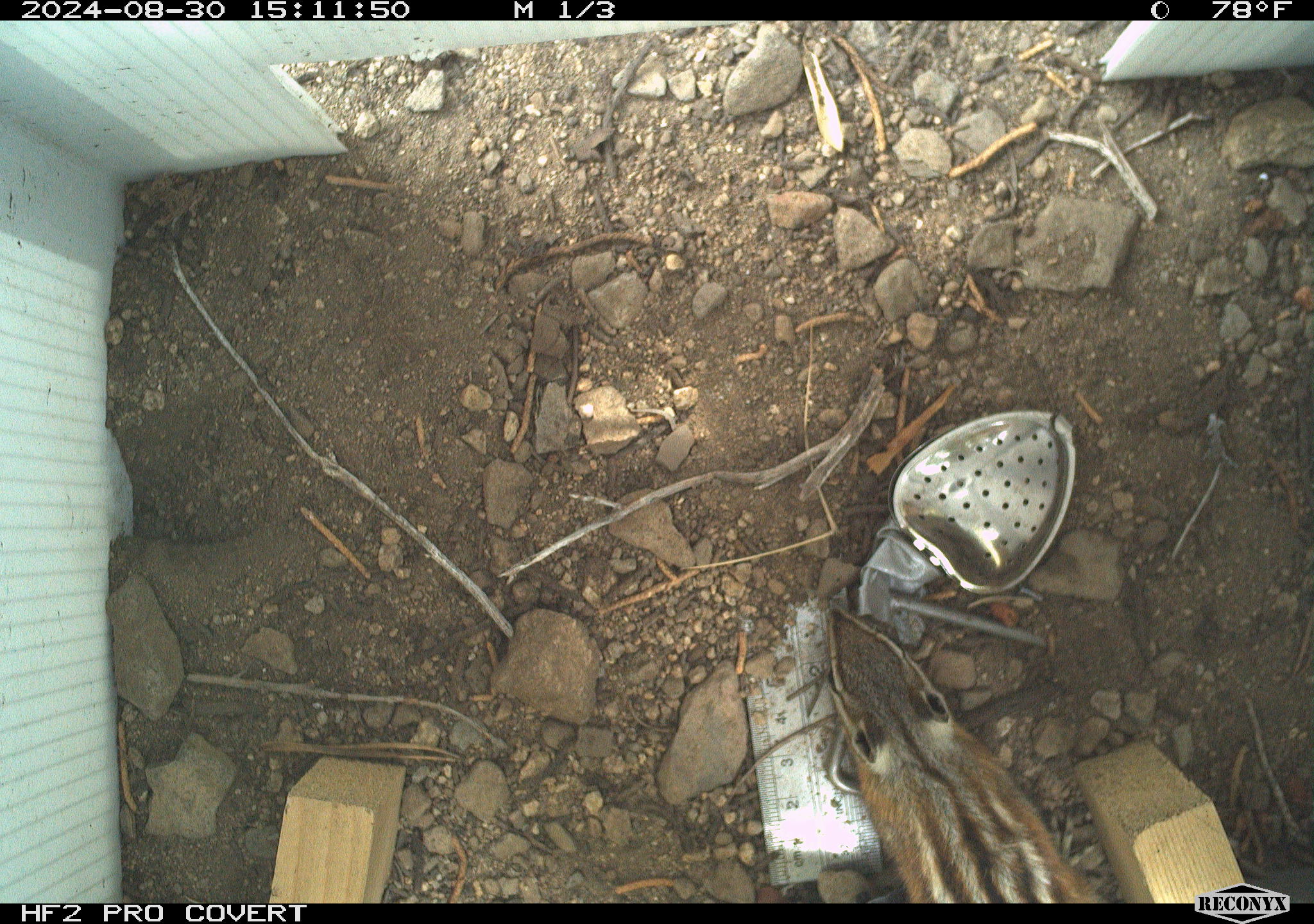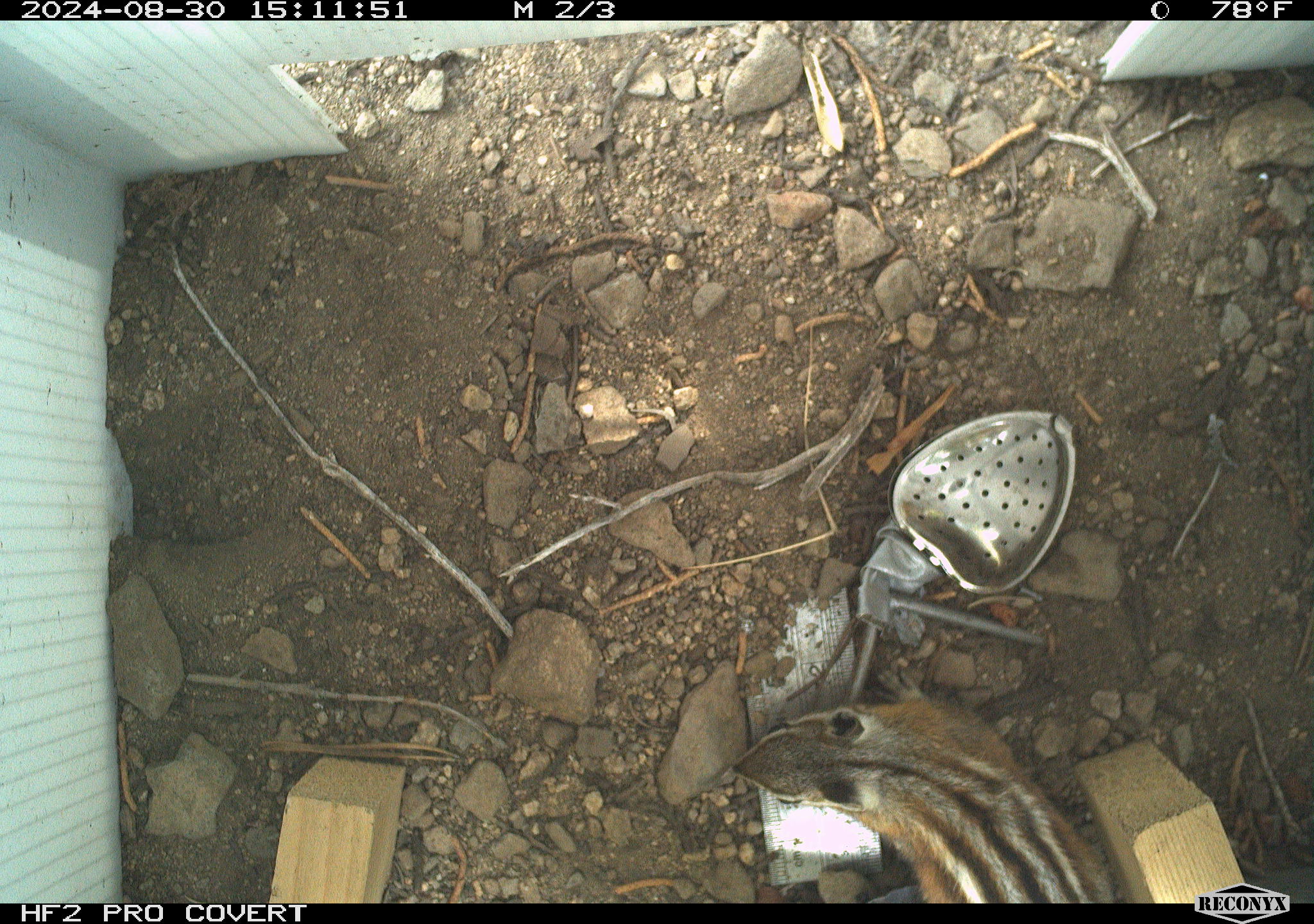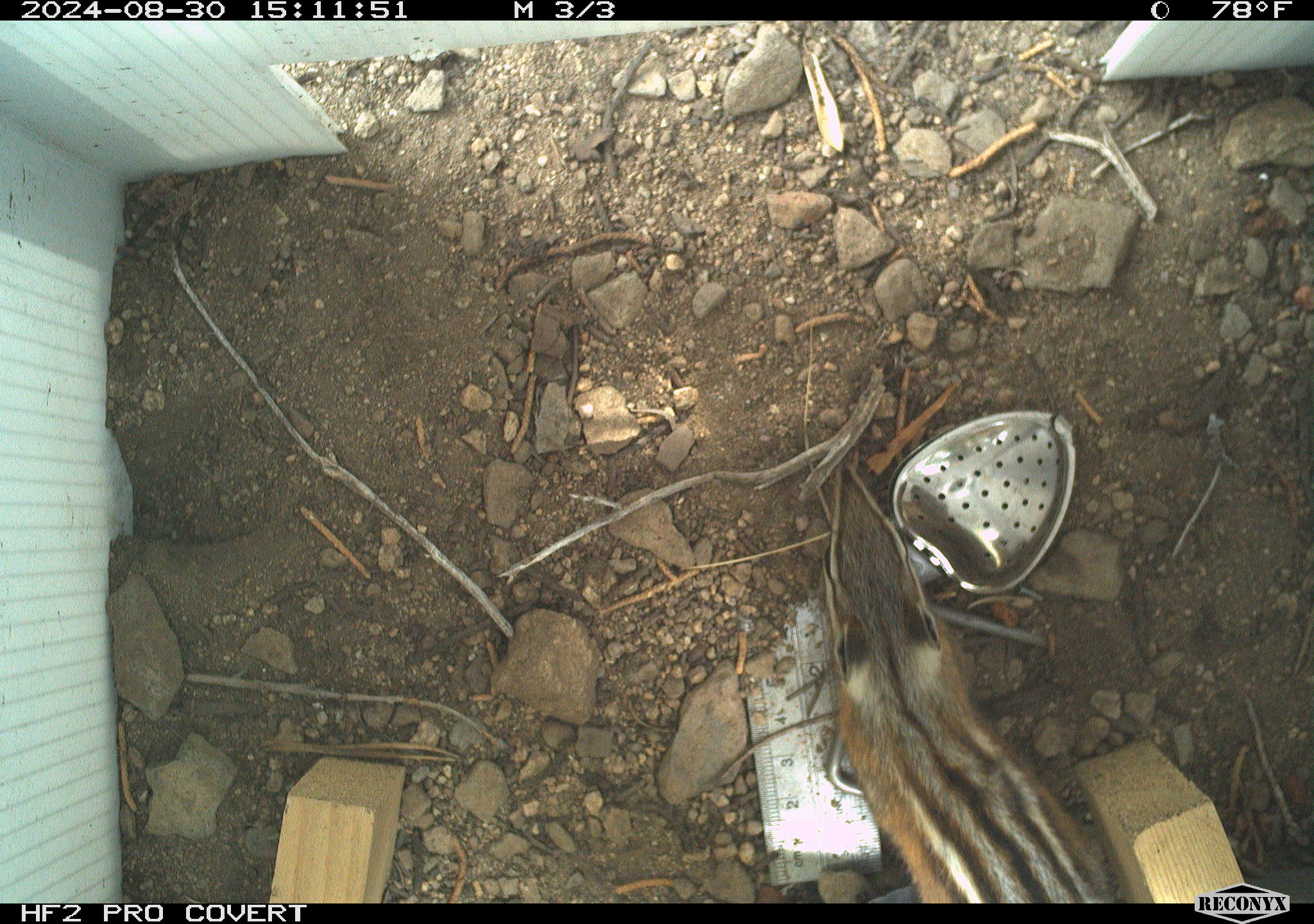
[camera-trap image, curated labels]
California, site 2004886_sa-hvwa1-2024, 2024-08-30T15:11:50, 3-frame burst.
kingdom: Animalia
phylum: Chordata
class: Mammalia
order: Rodentia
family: Sciuridae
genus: Neotamias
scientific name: Neotamias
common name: western chipmunks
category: neotamias species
Neotamias species (western chipmunks) (Neotamias).